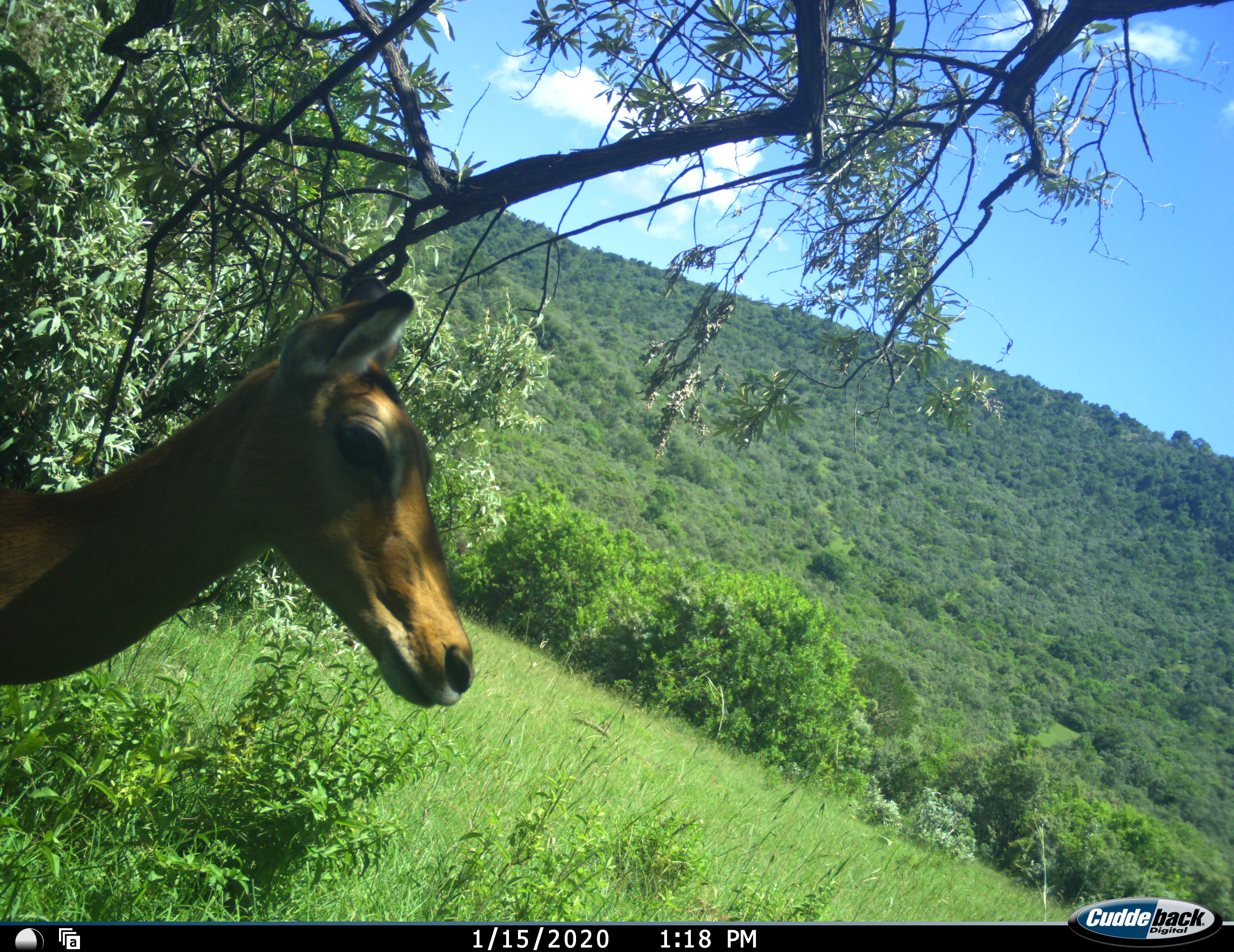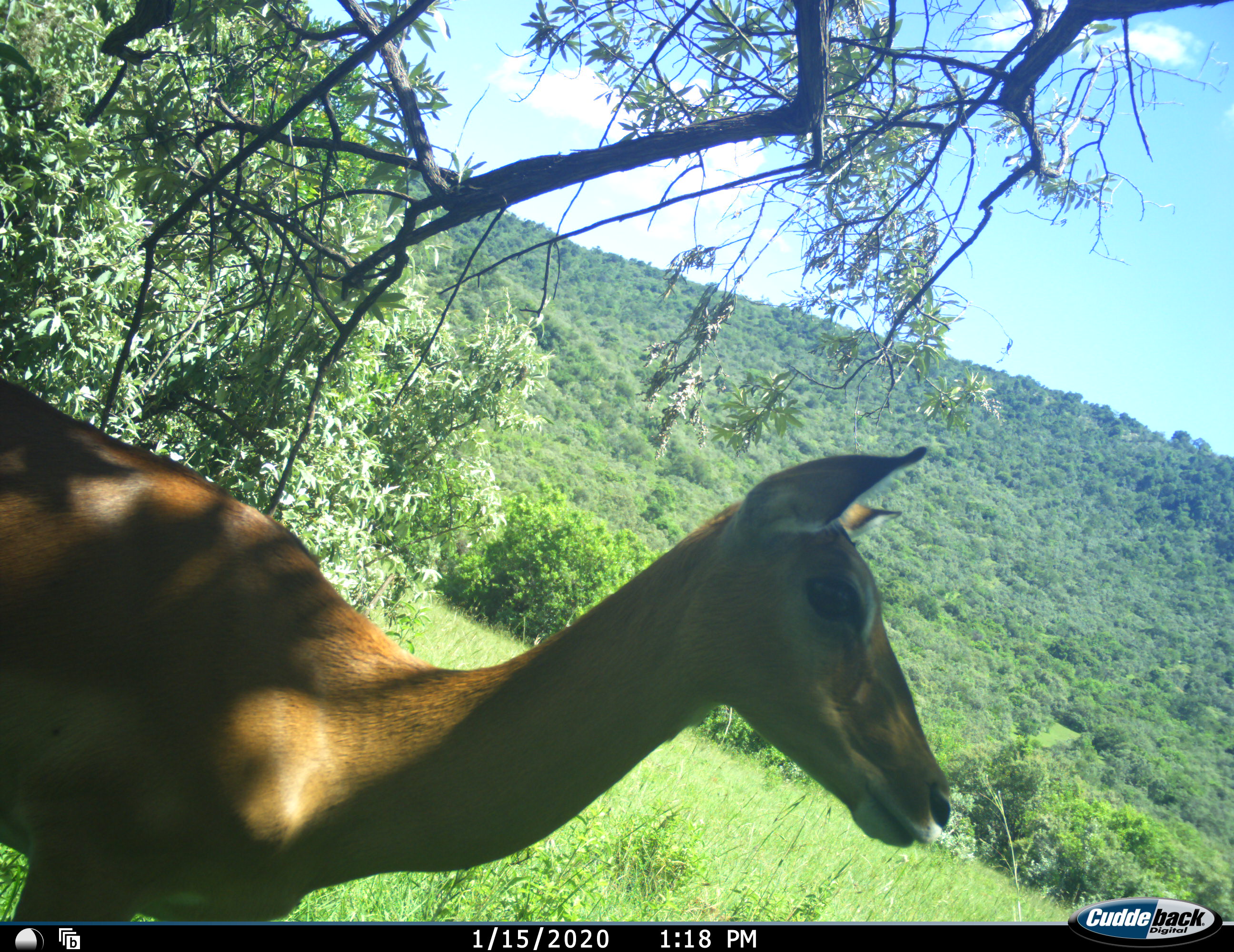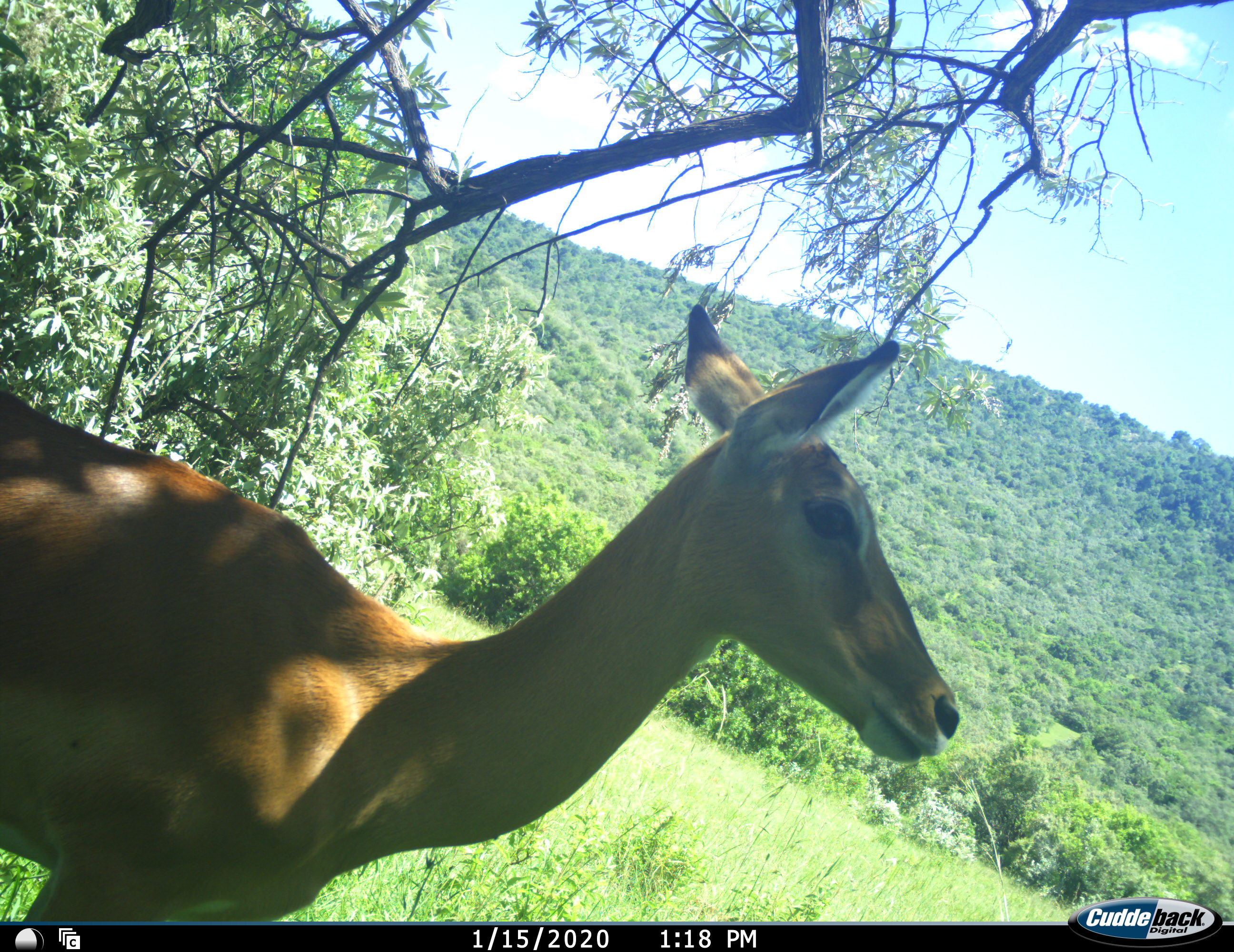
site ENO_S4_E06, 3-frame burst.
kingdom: Animalia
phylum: Chordata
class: Mammalia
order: Artiodactyla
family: Bovidae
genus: Aepyceros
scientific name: Aepyceros melampus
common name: impala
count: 1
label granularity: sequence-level